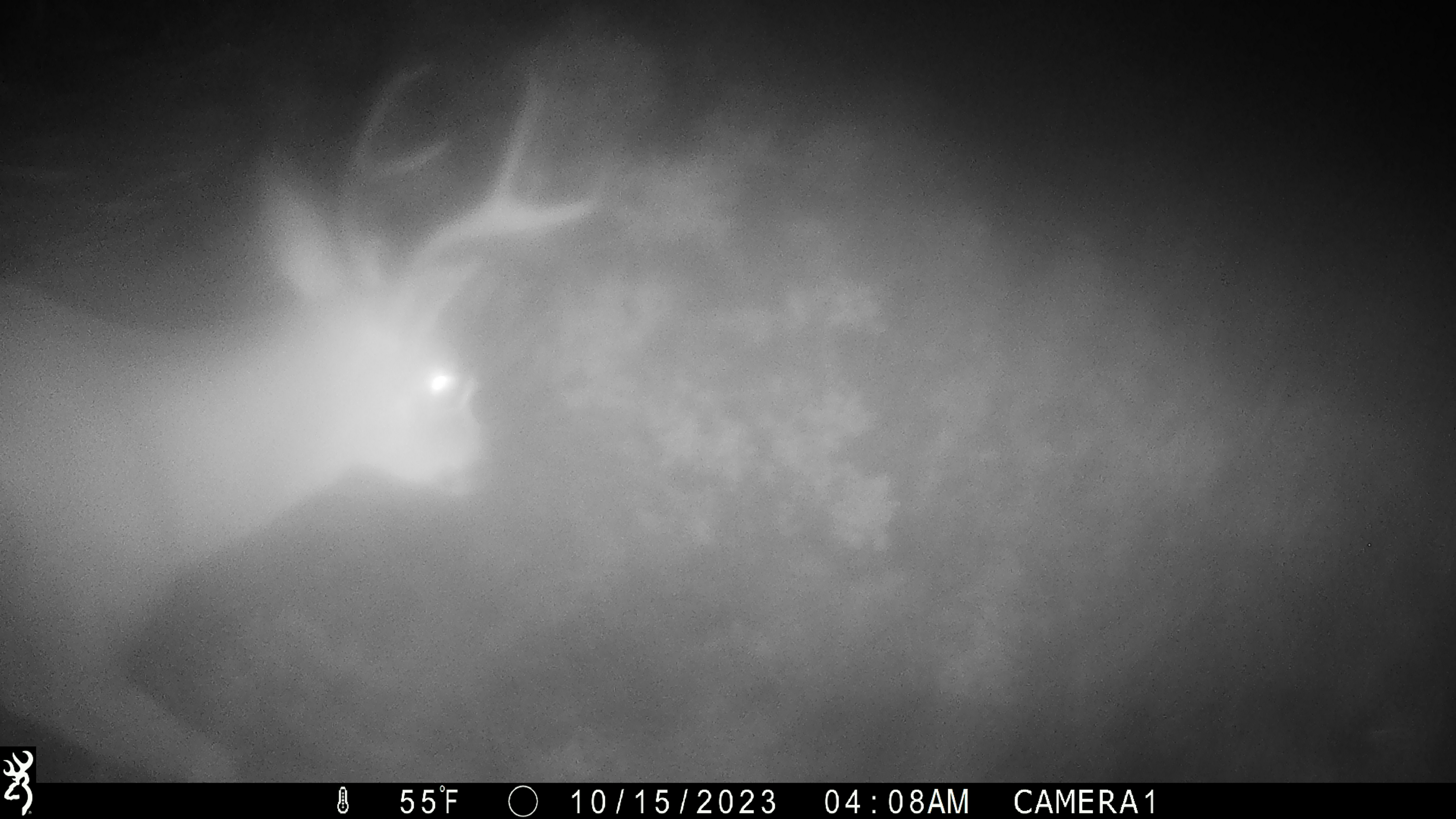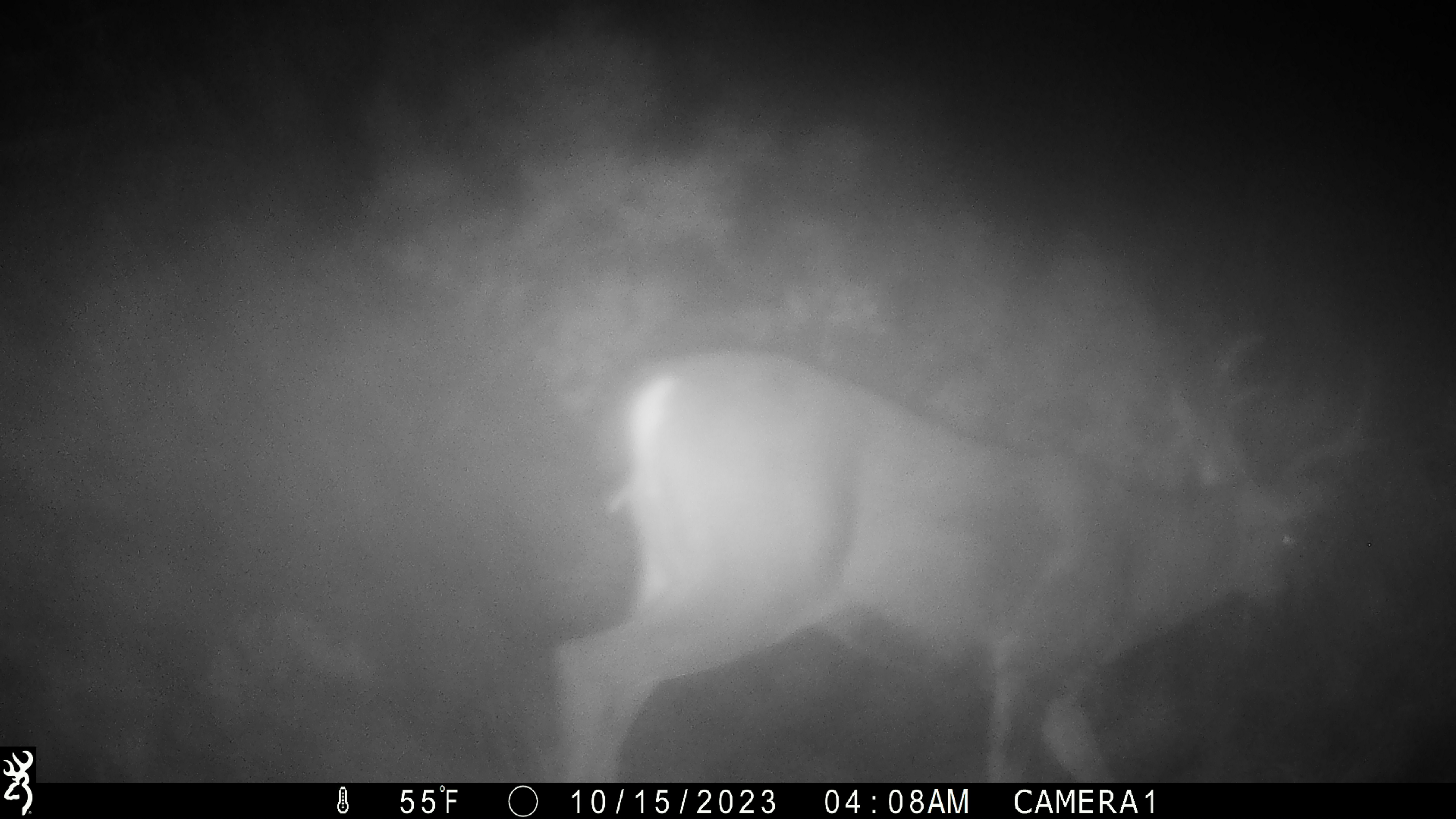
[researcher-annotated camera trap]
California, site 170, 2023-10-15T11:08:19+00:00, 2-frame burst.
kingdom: Animalia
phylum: Chordata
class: Mammalia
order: Artiodactyla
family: Cervidae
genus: Odocoileus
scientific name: Odocoileus hemionus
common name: mule deer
Mule deer (Odocoileus hemionus).